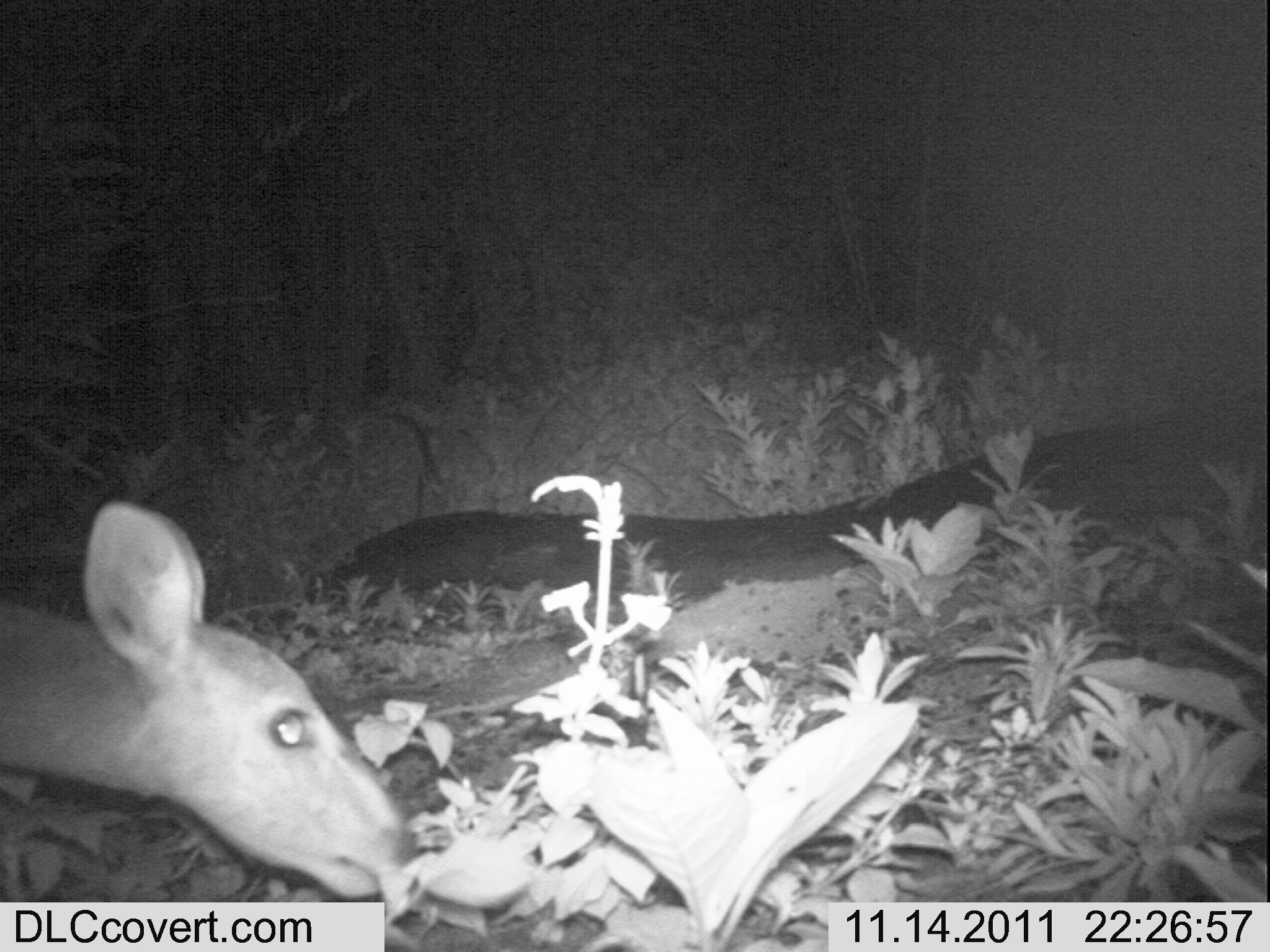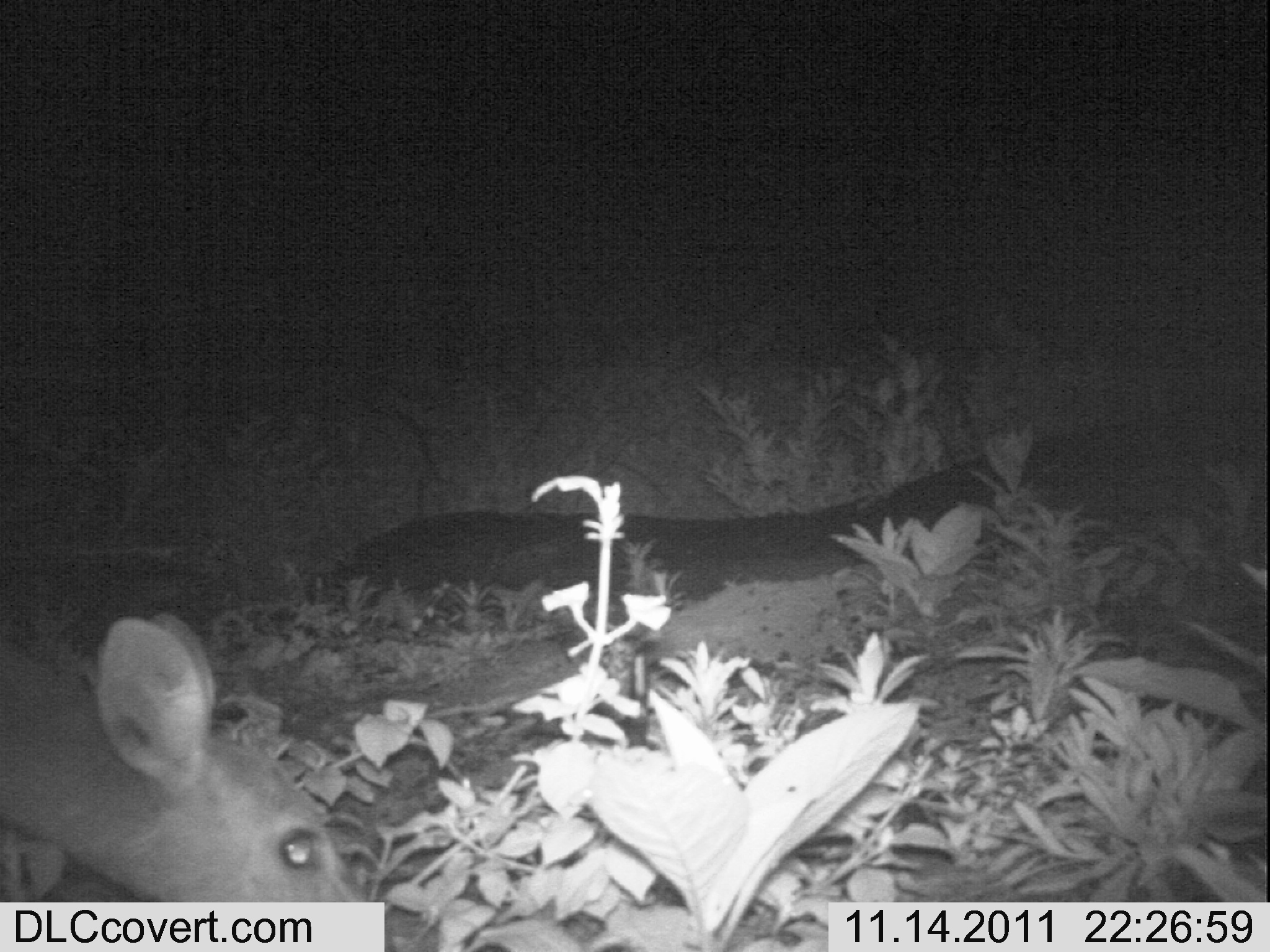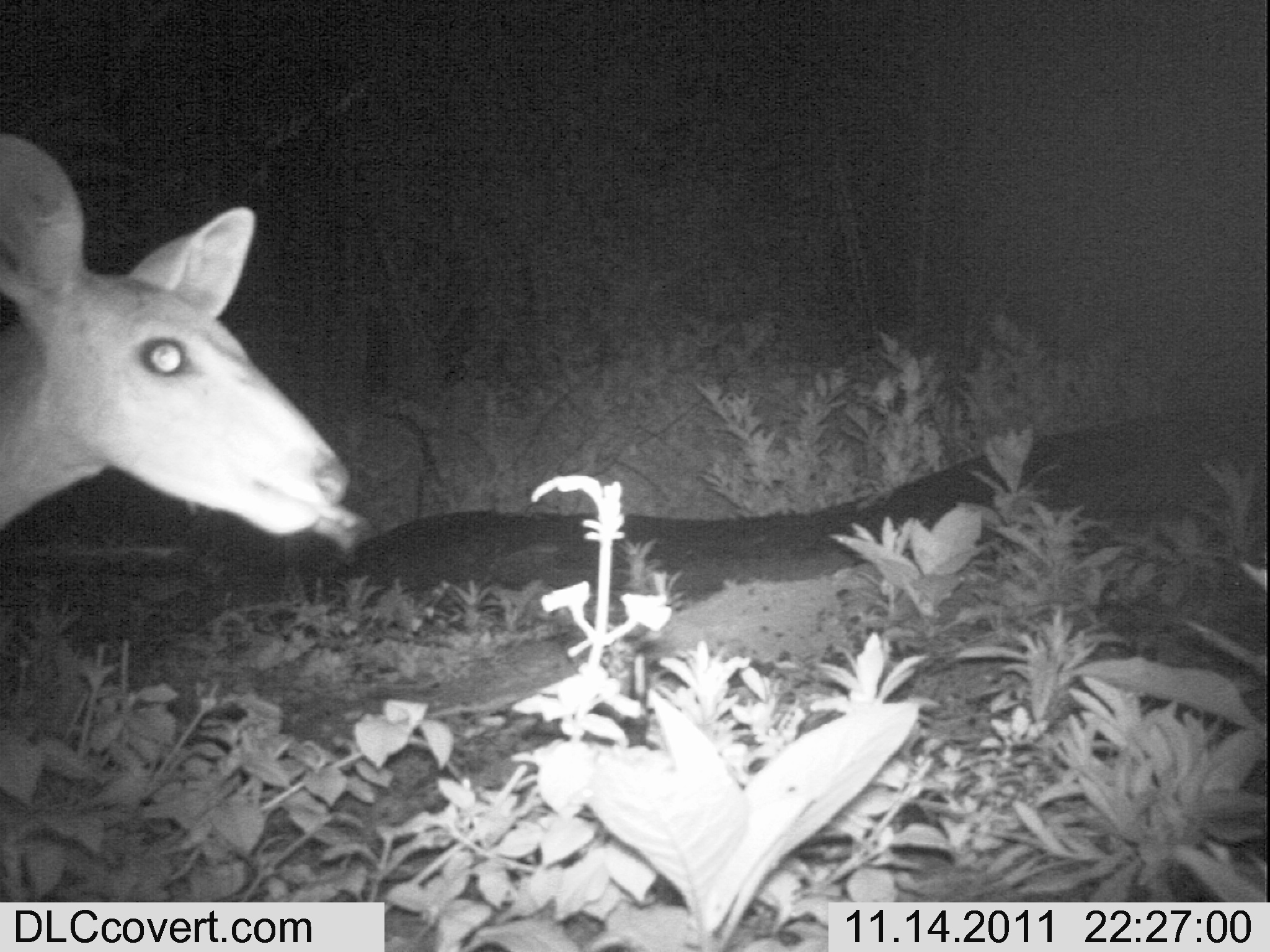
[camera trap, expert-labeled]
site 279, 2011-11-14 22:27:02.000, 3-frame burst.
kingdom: Animalia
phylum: Chordata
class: Mammalia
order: Artiodactyla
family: Bovidae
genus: Tragelaphus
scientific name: Tragelaphus scriptus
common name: bushbuck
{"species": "Tragelaphus scriptus (bushbuck)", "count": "1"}